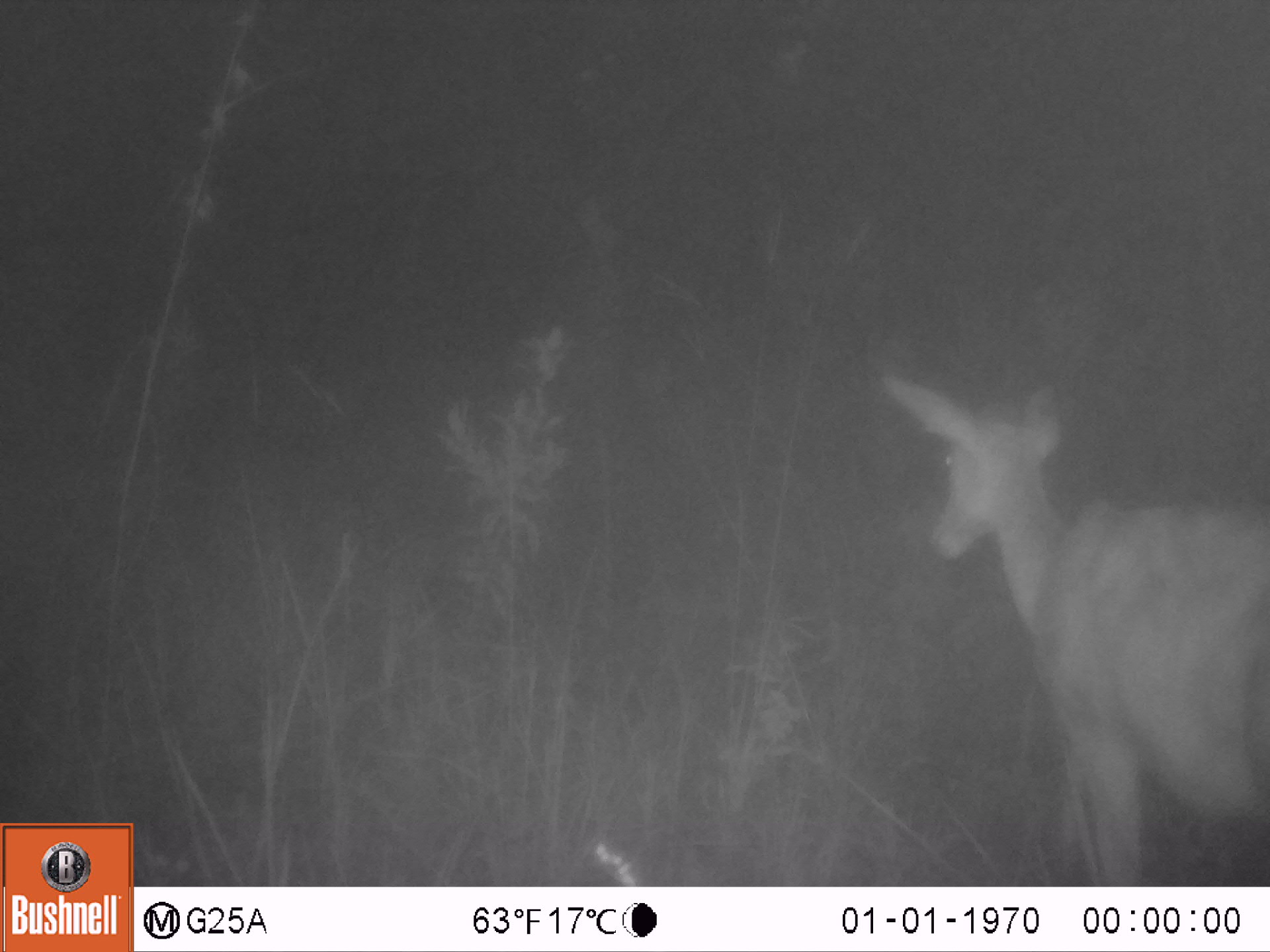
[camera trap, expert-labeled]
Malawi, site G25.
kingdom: Animalia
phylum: Chordata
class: Mammalia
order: Artiodactyla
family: Bovidae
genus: Redunca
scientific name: Redunca arundinum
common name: southern reedbuck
Southern reedbuck (Redunca arundinum), count 1.